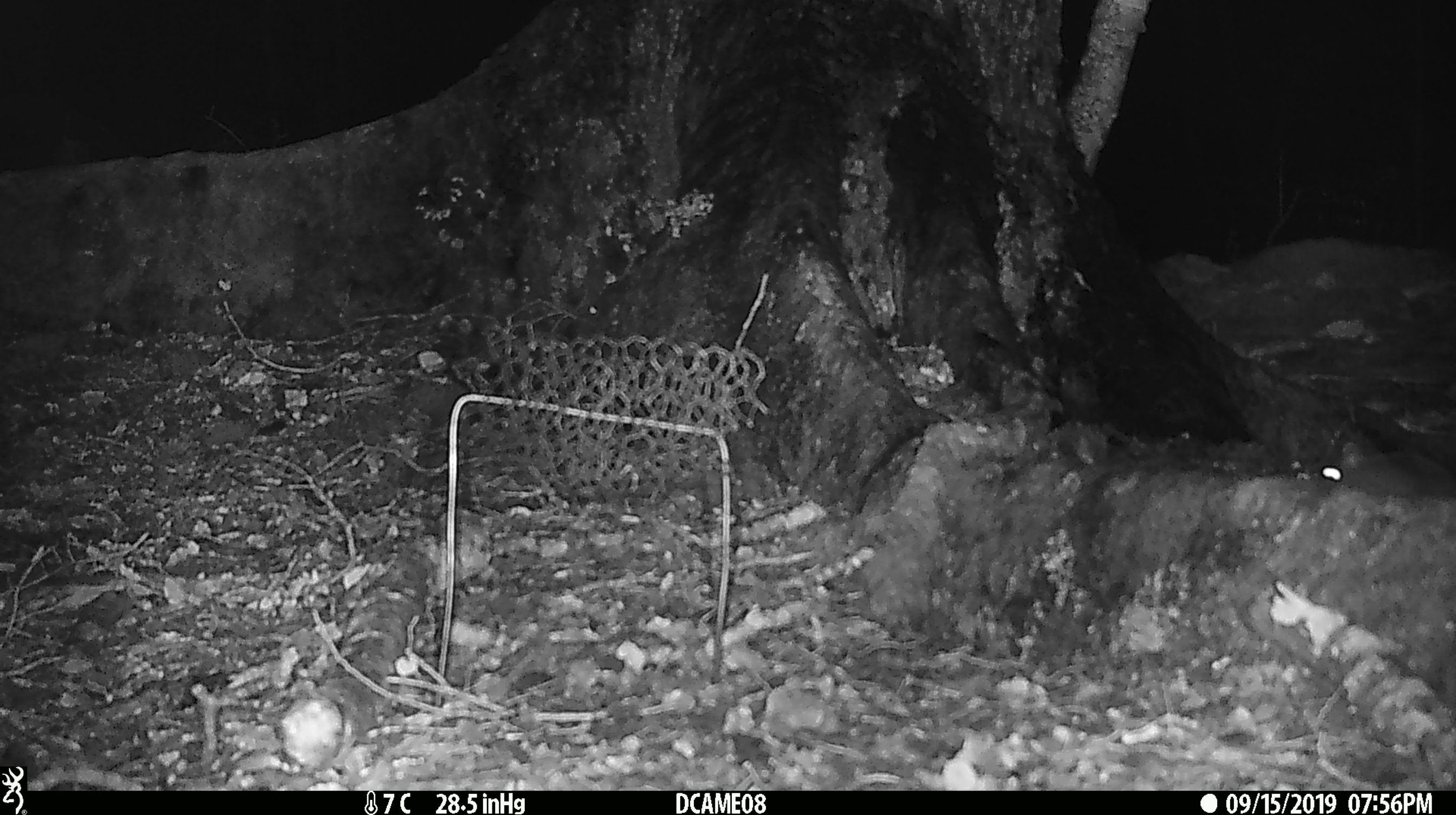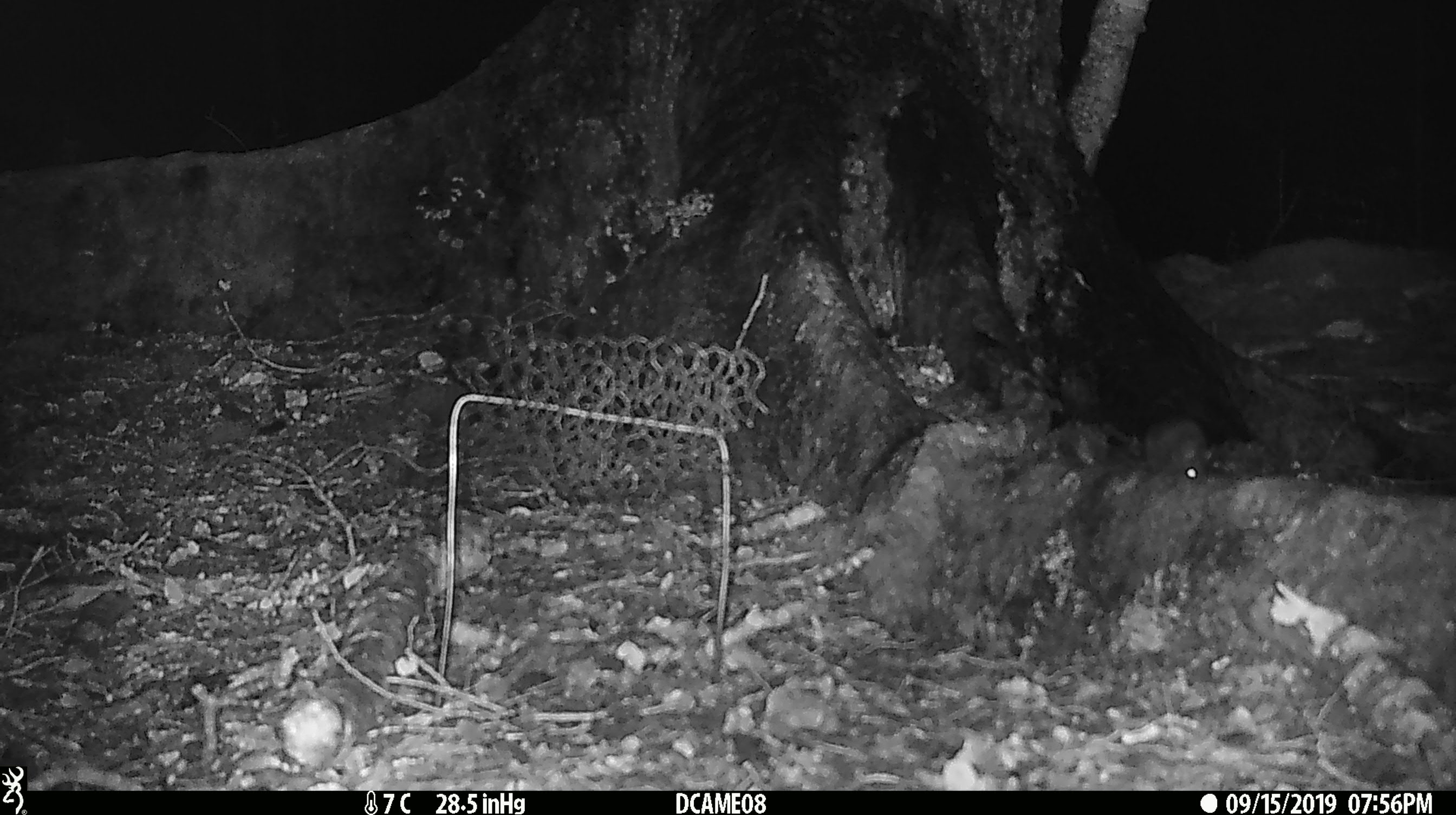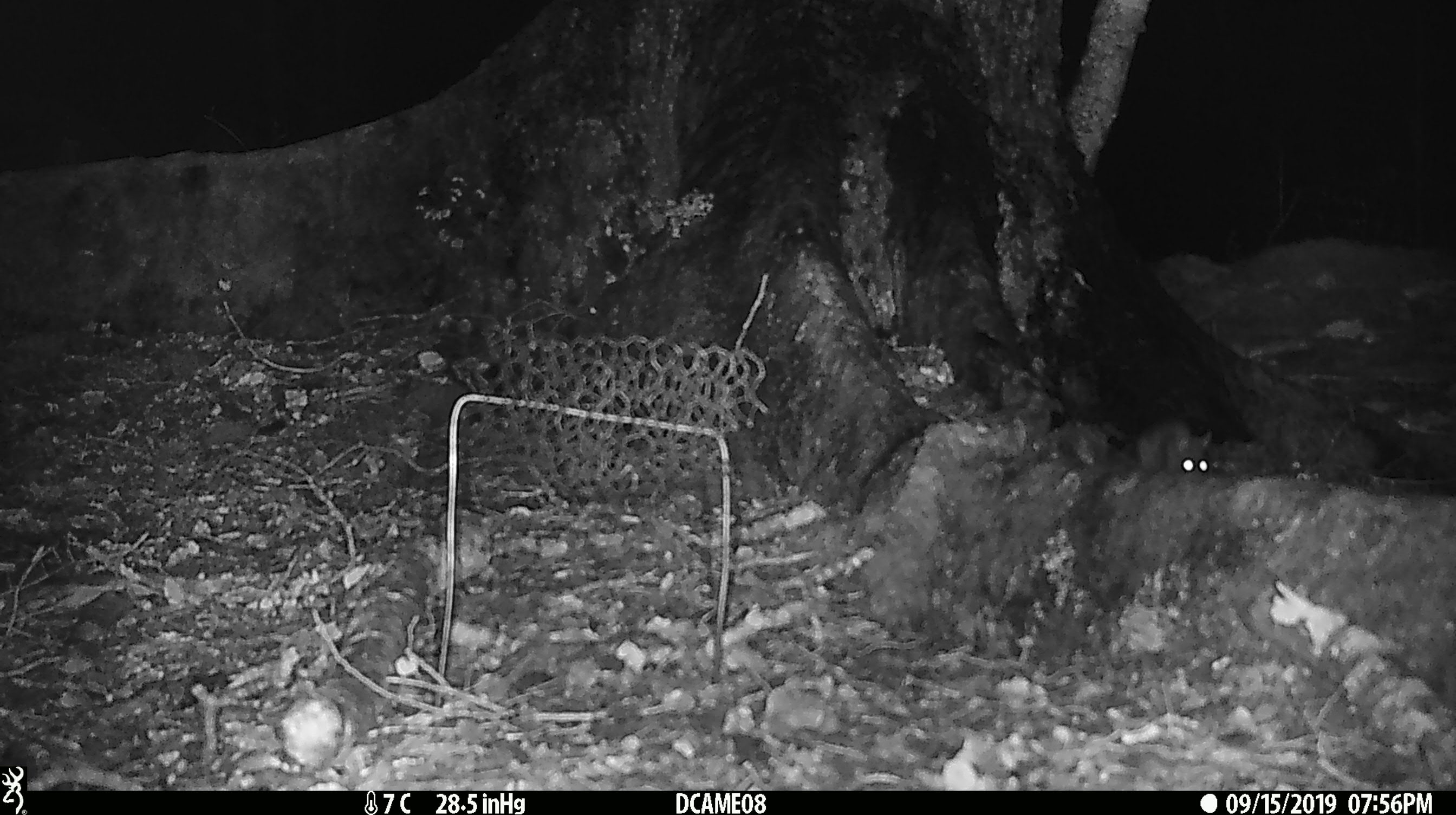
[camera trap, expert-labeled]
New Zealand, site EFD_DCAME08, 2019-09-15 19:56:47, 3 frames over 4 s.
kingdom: Animalia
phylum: Chordata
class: Mammalia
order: Rodentia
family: Muridae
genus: Rattus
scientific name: Rattus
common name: rat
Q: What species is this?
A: Rat (Rattus).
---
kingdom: Animalia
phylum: Chordata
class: Mammalia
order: Rodentia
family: Muridae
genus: Mus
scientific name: Mus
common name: mouse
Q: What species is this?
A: Mouse (Mus).